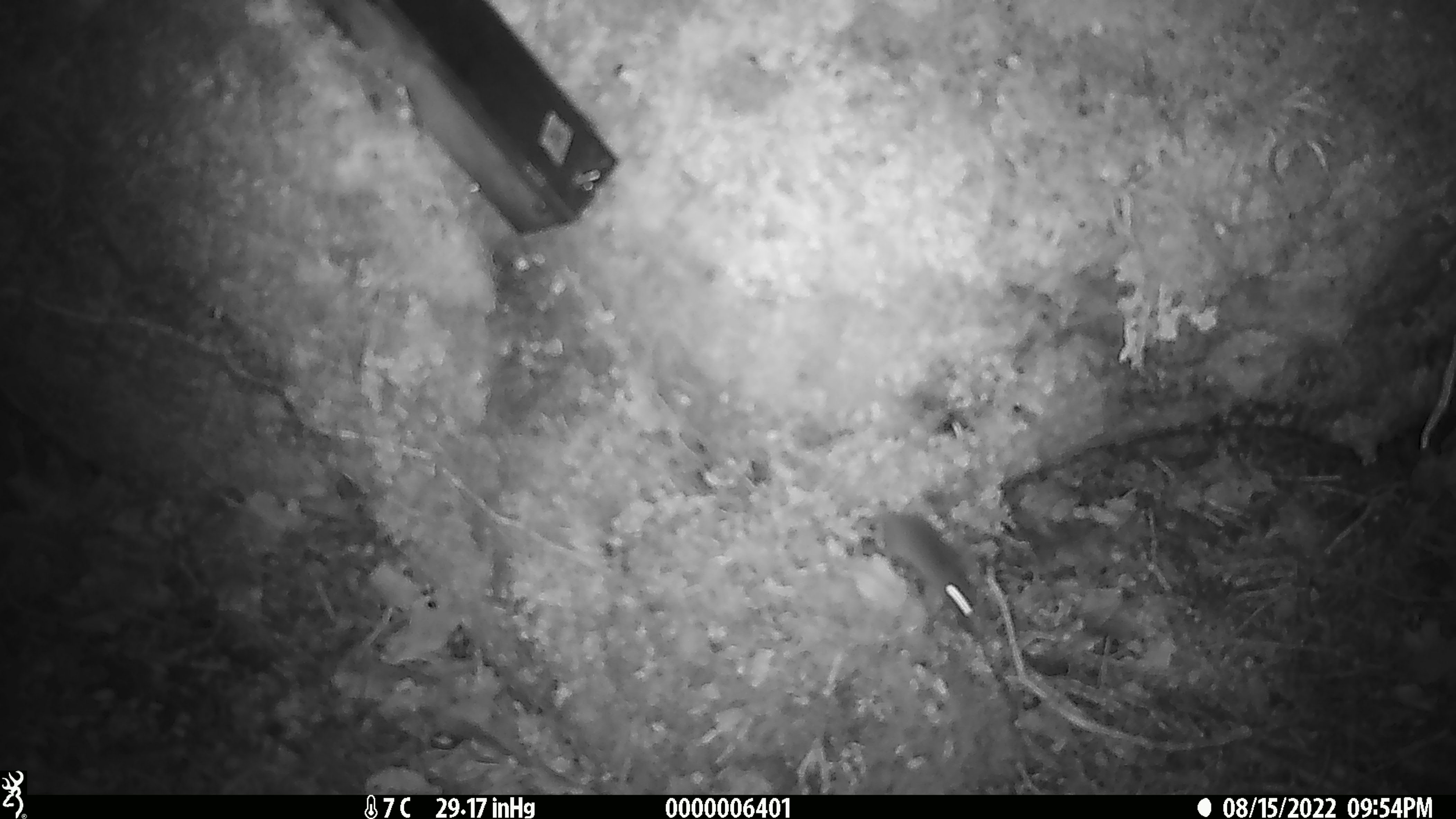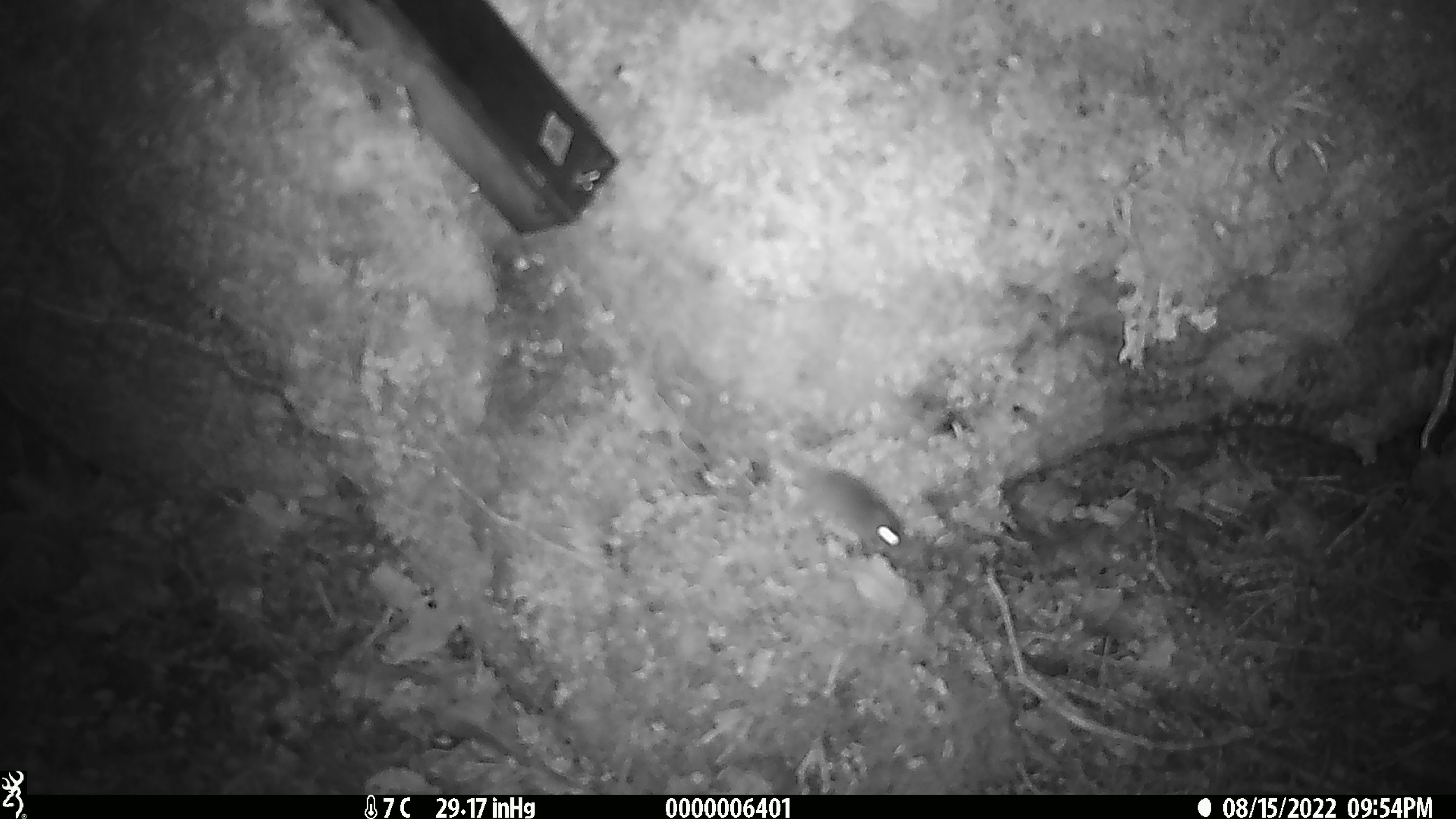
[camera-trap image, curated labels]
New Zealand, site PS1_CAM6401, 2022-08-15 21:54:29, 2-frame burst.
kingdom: Animalia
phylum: Chordata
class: Mammalia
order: Rodentia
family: Muridae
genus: Mus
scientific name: Mus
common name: mouse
Mouse (Mus).